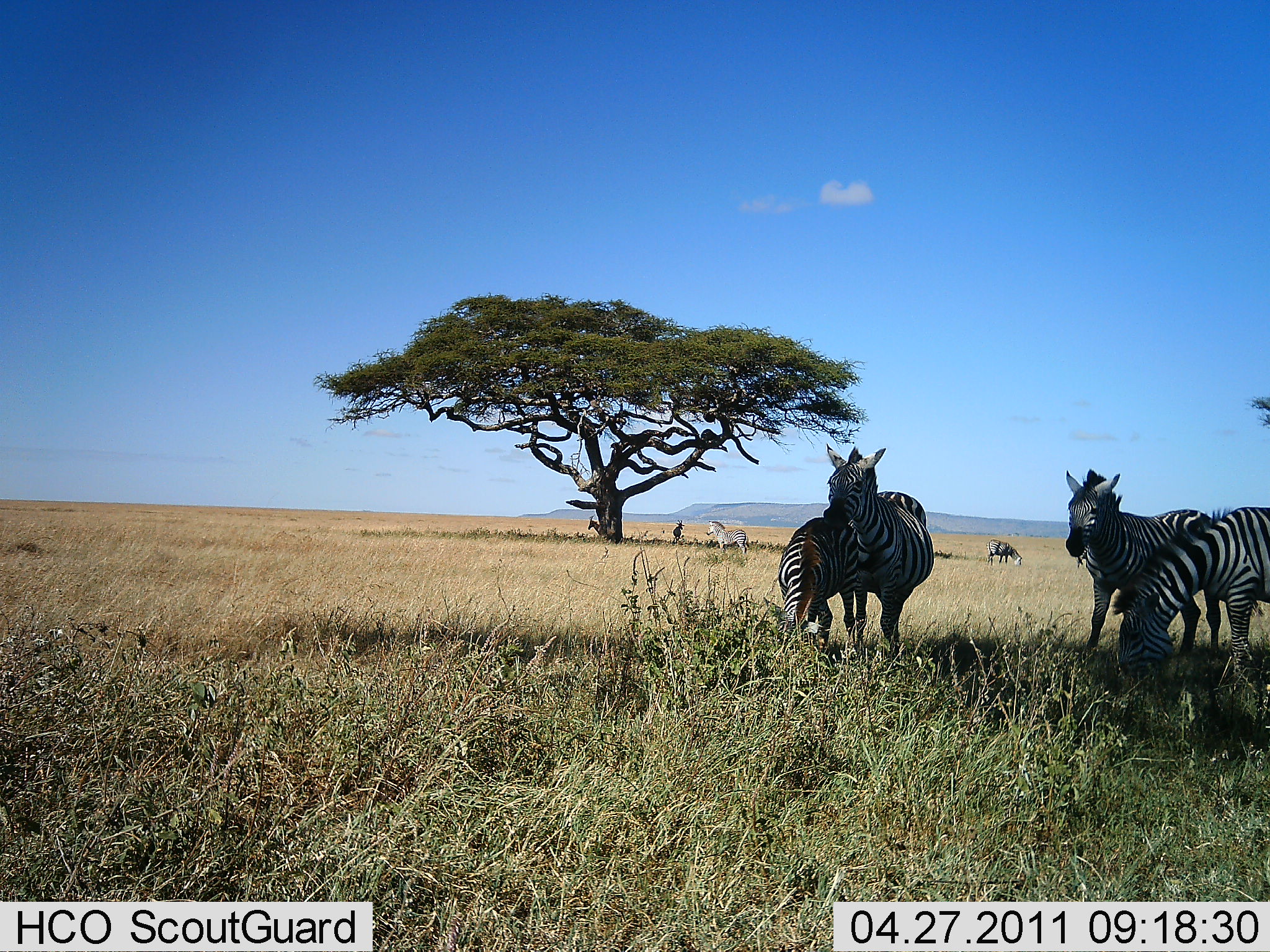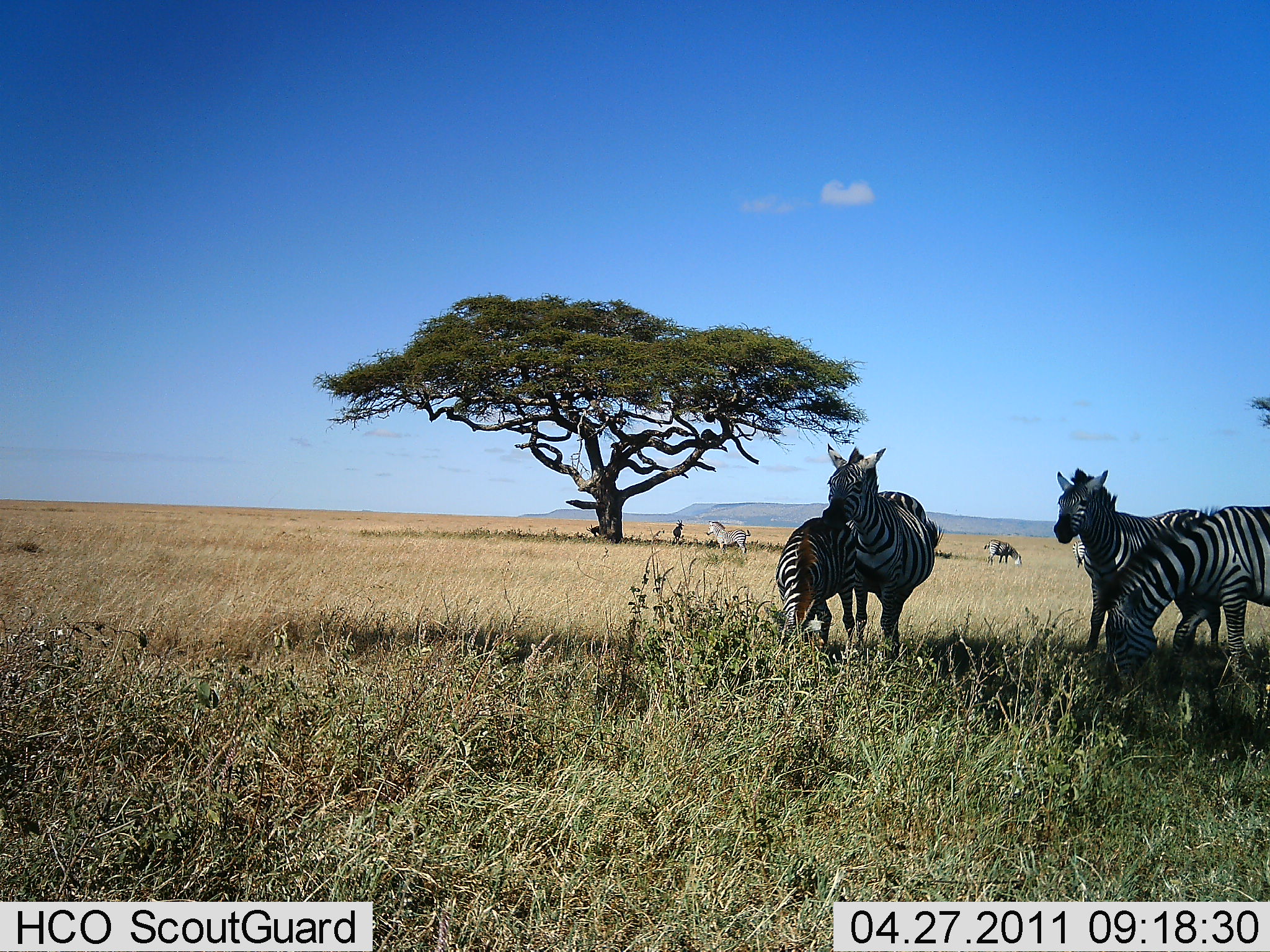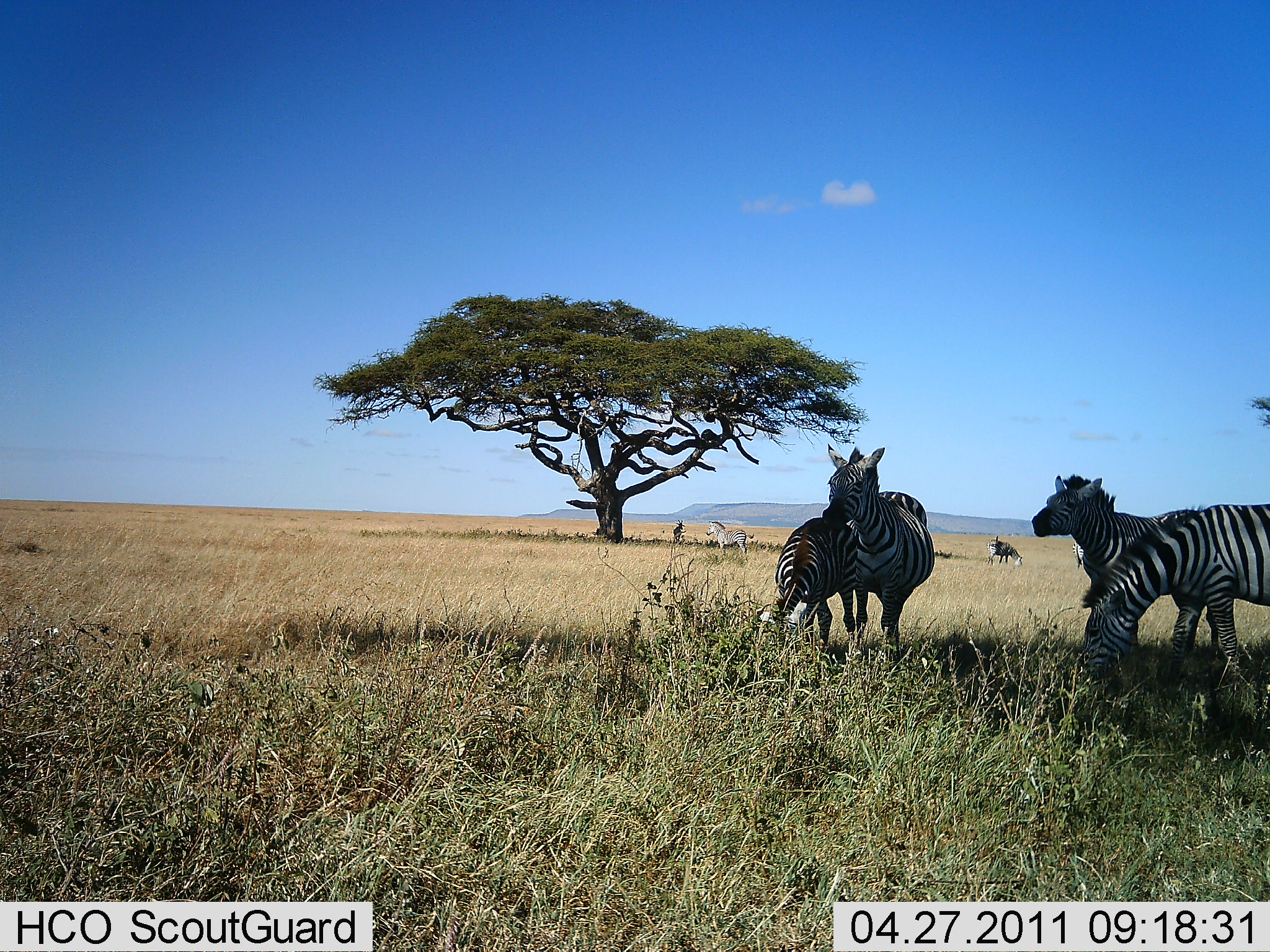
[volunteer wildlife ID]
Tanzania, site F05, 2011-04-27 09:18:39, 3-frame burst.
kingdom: Animalia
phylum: Chordata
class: Mammalia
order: Perissodactyla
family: Equidae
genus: Equus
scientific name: Equus quagga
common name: plains zebra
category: zebra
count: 7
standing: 91%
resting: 18%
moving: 0%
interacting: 0%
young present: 0%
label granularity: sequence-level